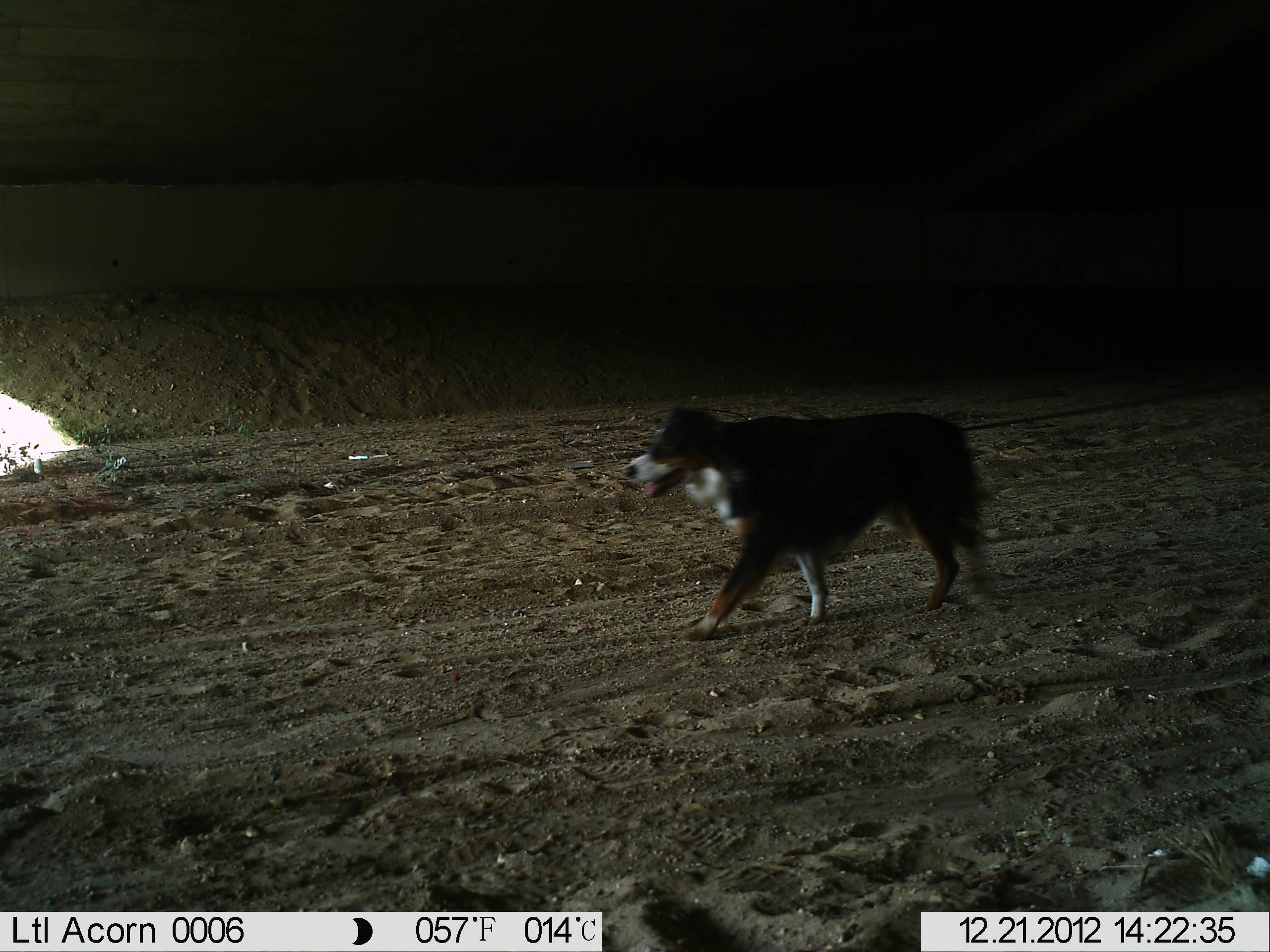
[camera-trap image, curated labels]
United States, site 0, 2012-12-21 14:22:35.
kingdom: Animalia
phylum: Chordata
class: Mammalia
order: Carnivora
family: Canidae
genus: Canis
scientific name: Canis familiaris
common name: domestic dog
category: dog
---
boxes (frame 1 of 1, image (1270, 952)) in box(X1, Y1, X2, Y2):
dog: box(618, 389, 1026, 641)